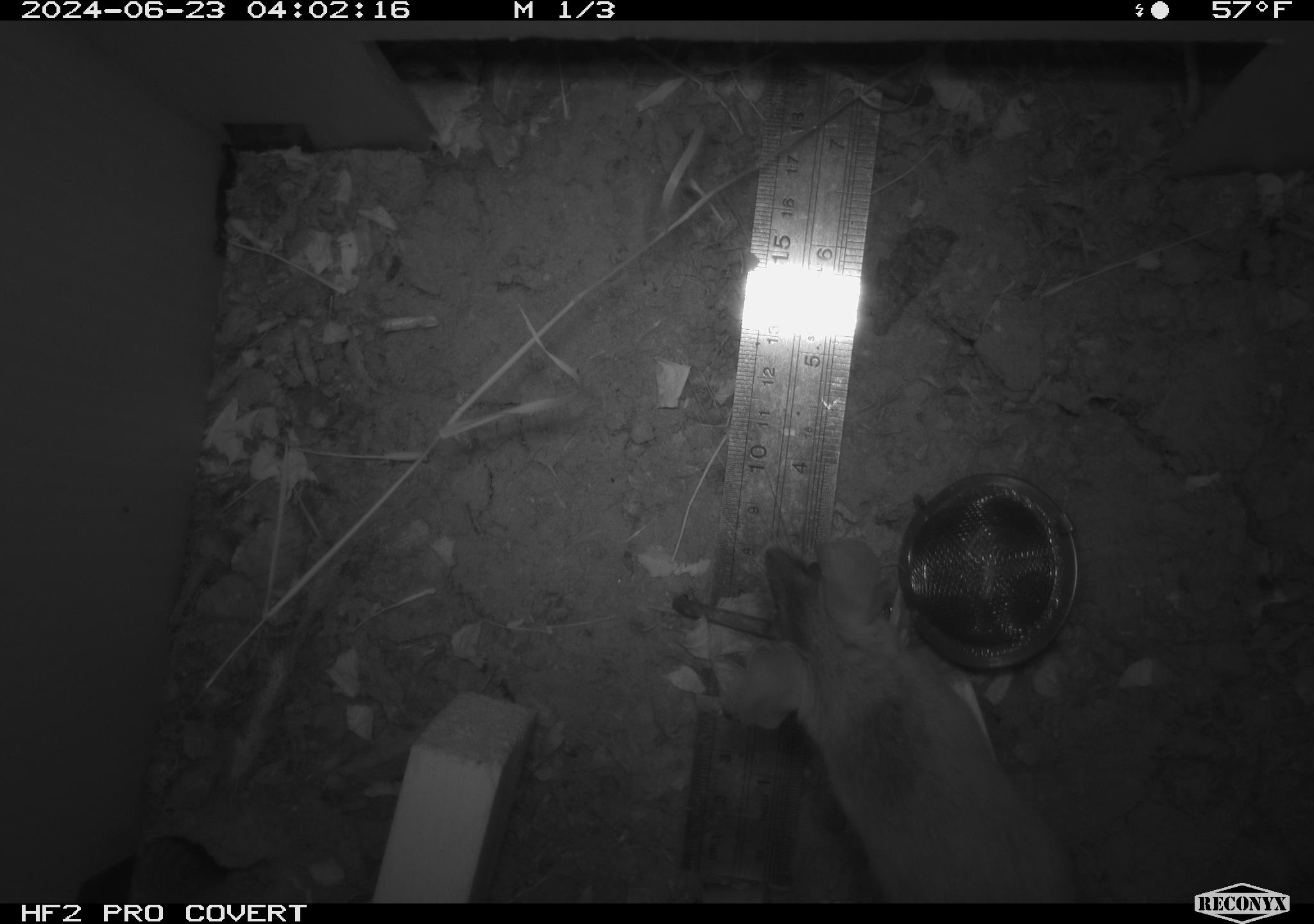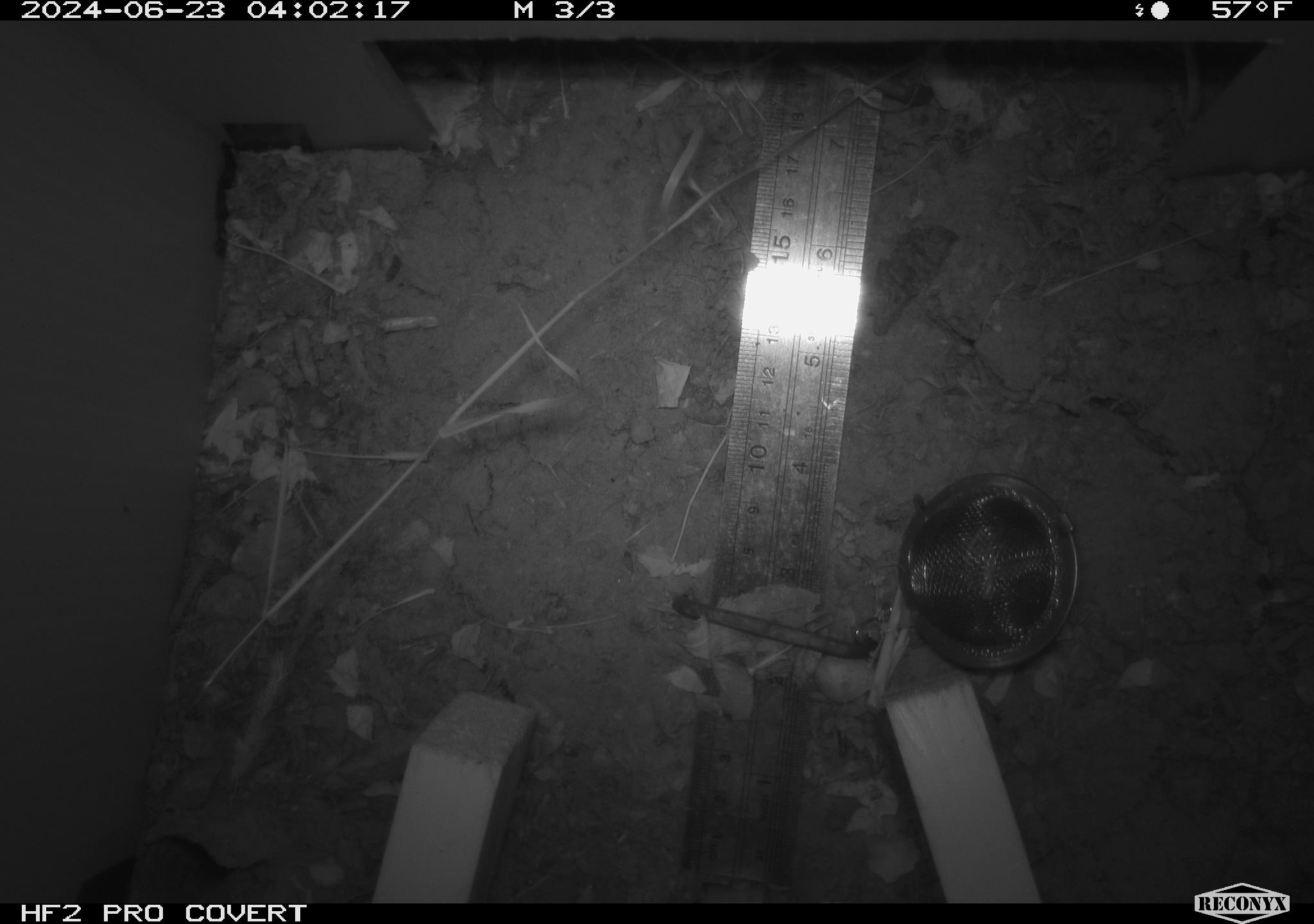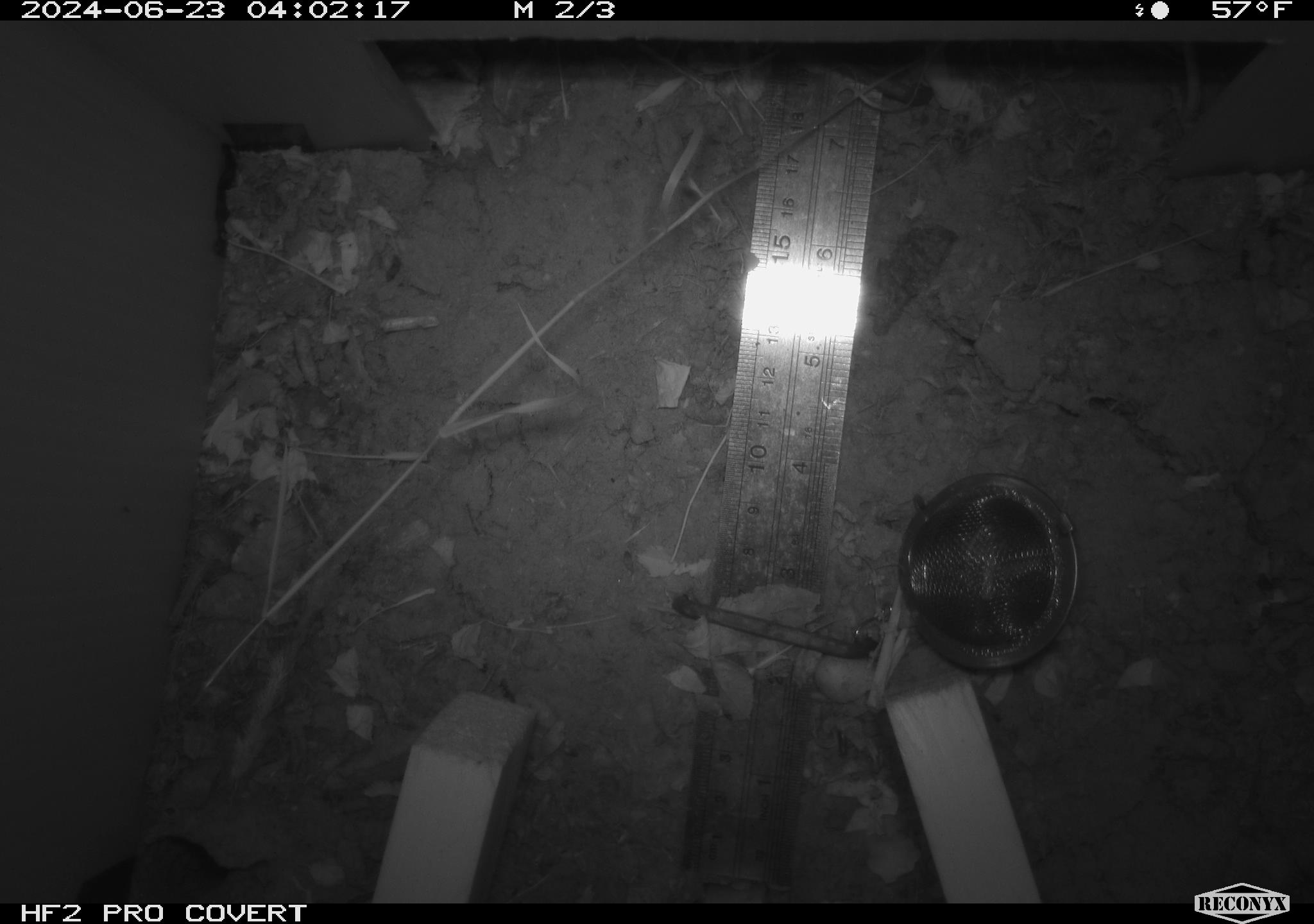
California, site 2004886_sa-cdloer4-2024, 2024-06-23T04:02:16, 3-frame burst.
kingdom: Animalia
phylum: Chordata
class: Mammalia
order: Rodentia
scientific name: Rodentia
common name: rodent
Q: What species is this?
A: Rodent (Rodentia).